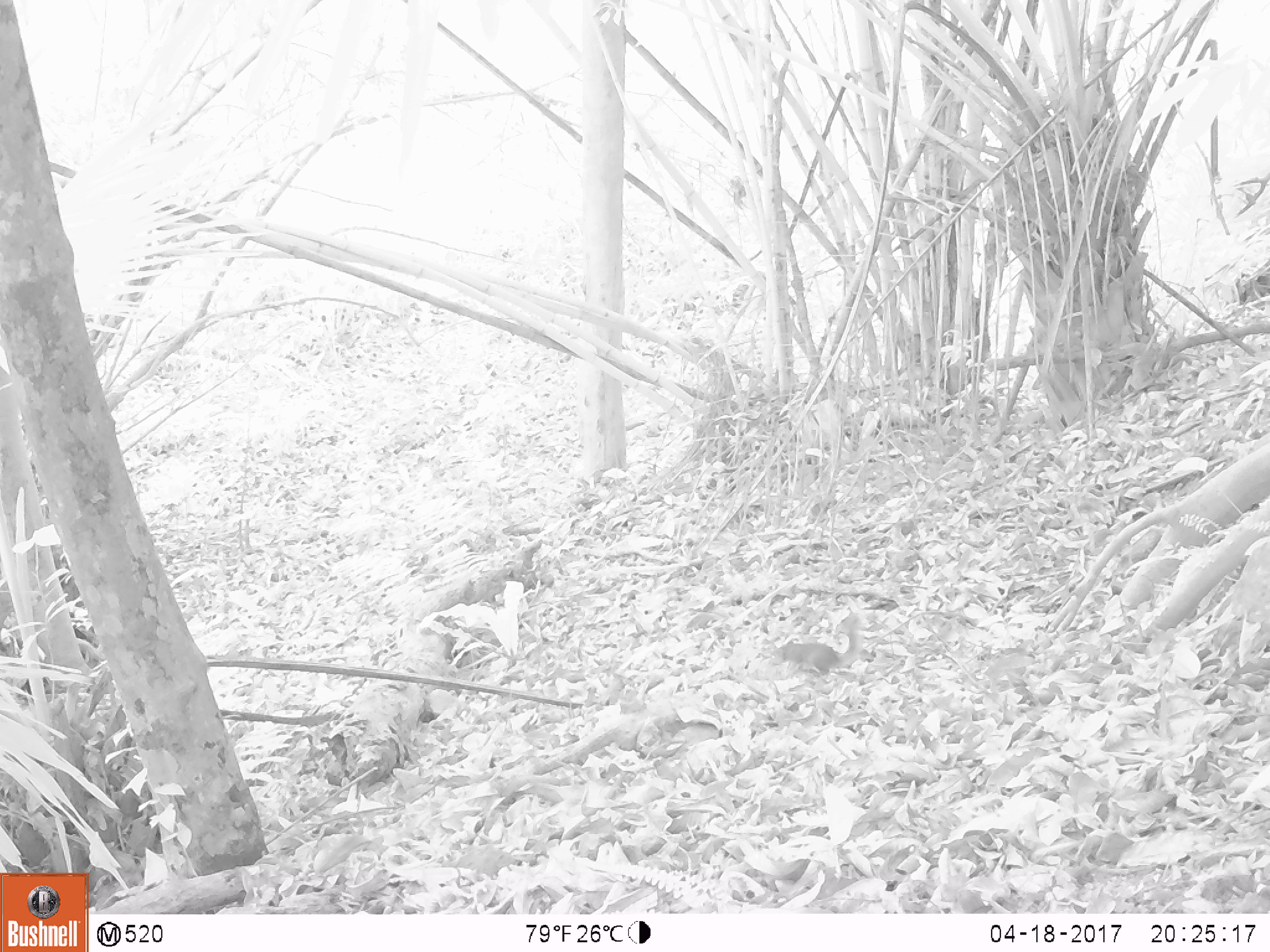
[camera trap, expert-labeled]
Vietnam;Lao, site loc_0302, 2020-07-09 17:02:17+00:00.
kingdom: Animalia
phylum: Chordata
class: Mammalia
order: Rodentia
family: Sciuridae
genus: Sciurus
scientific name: Sciurus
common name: squirrel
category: unidentified squirrel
Unidentified squirrel (squirrel) (Sciurus). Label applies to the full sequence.